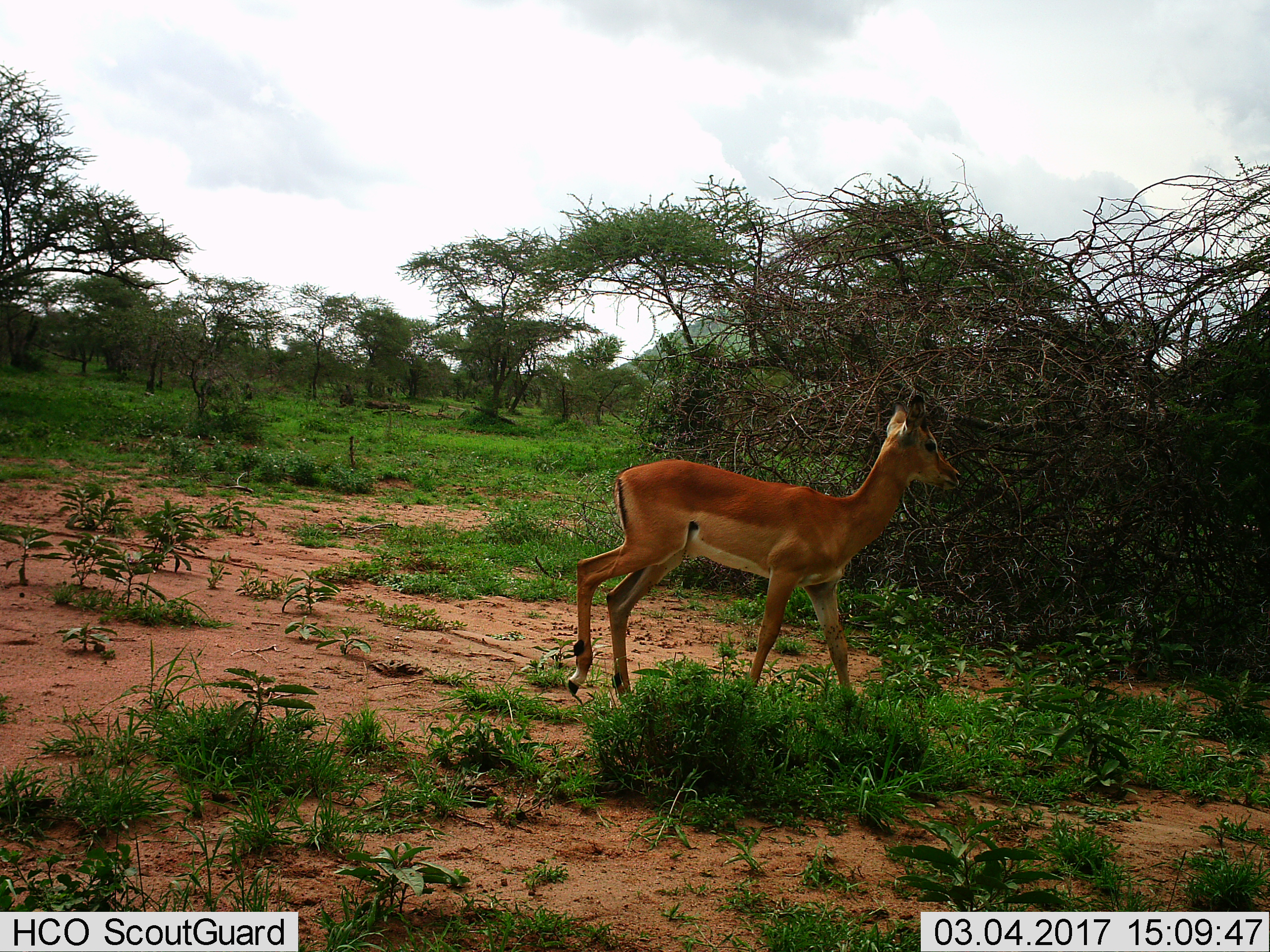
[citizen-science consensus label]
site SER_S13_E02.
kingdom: Animalia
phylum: Chordata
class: Mammalia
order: Artiodactyla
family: Bovidae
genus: Aepyceros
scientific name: Aepyceros melampus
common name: impala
Impala (Aepyceros melampus), count 1. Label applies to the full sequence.